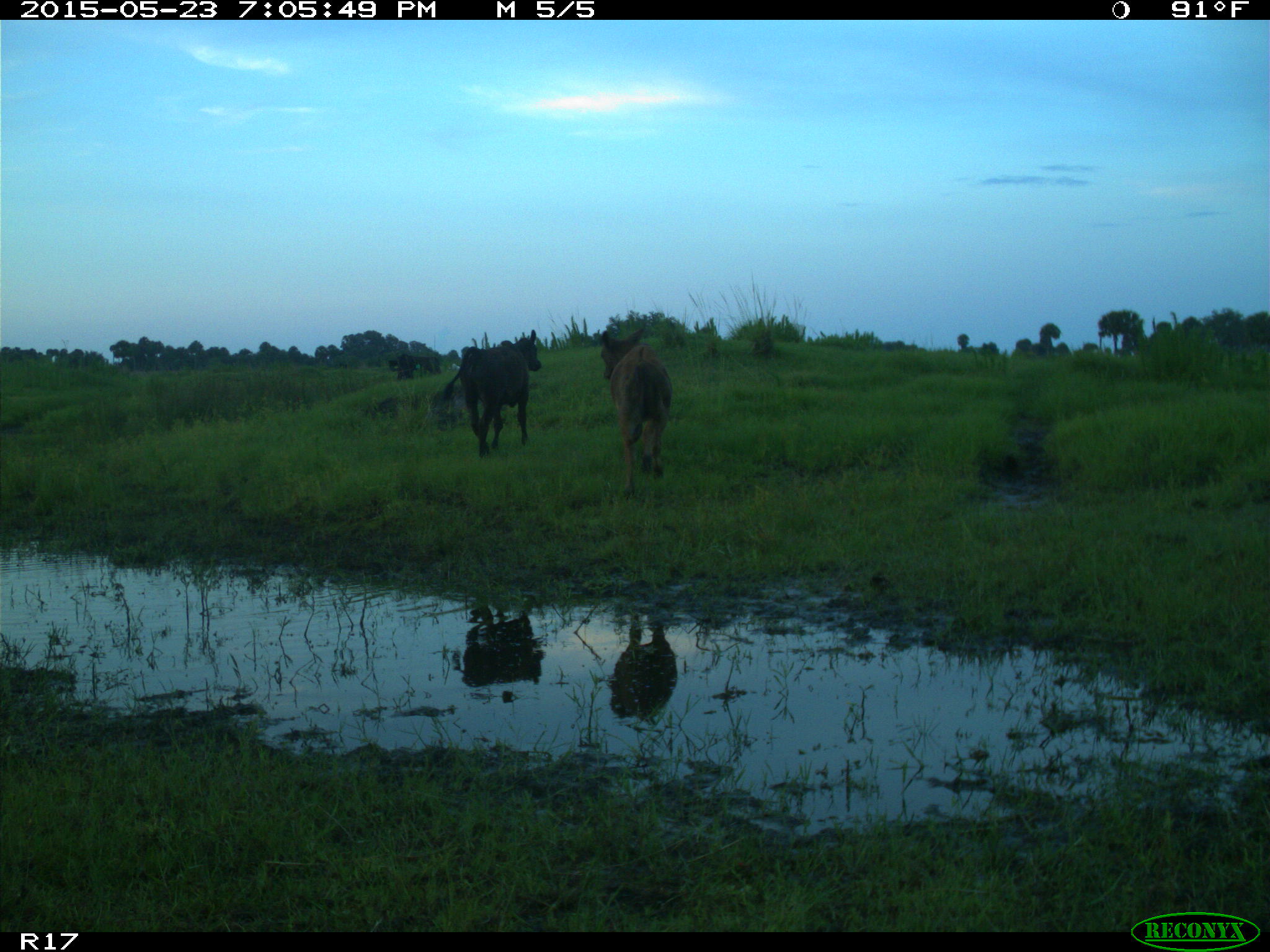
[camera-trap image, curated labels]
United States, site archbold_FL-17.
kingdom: Animalia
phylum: Chordata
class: Mammalia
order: Artiodactyla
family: Bovidae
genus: Bos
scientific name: Bos taurus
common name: domestic cow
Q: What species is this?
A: Bos taurus (domestic cow).